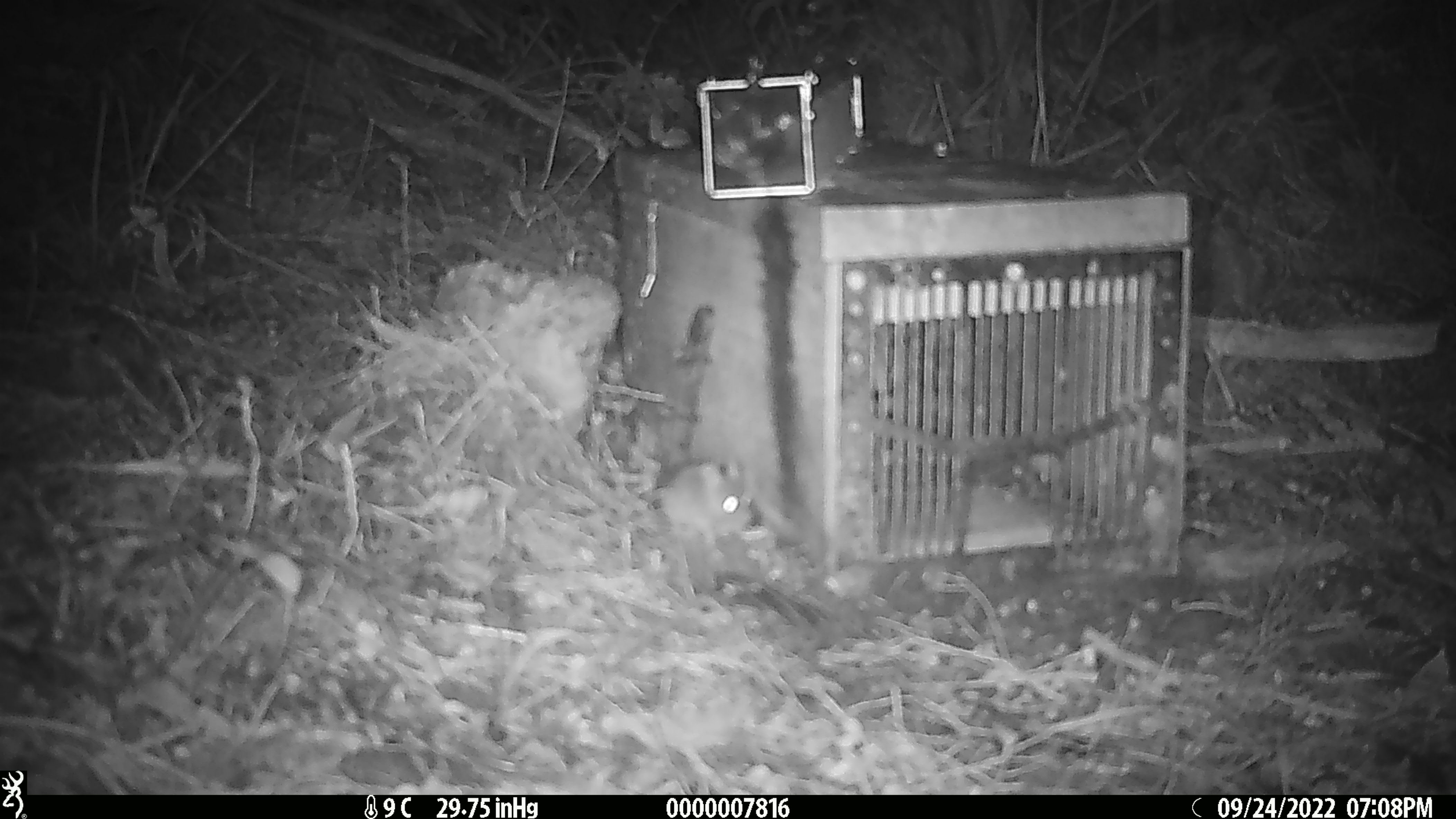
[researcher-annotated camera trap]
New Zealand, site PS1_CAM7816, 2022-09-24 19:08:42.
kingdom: Animalia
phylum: Chordata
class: Mammalia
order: Rodentia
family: Muridae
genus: Mus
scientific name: Mus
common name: mouse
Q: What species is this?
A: Mouse (Mus).